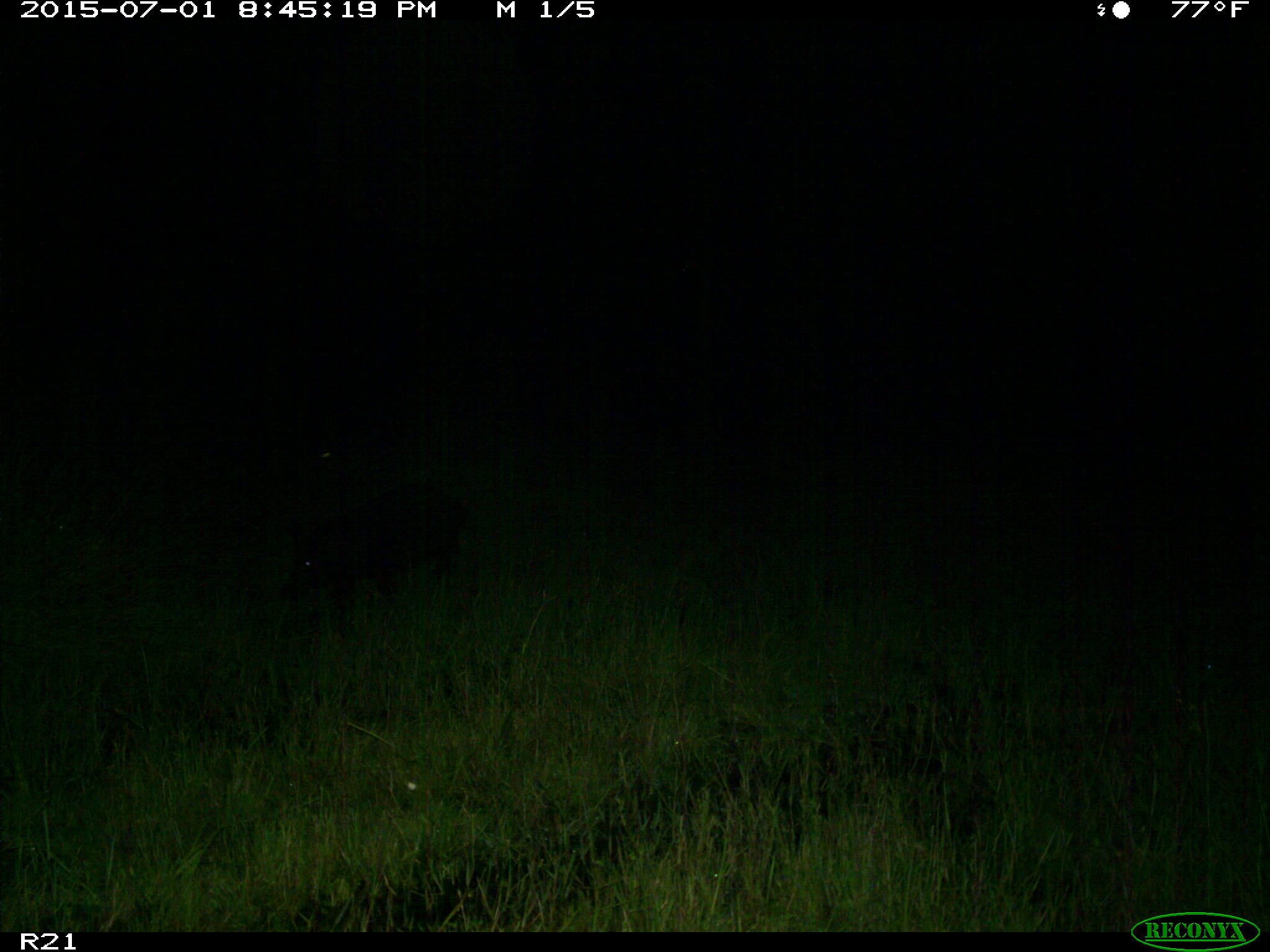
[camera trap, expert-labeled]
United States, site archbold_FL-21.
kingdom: Animalia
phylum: Chordata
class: Mammalia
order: Artiodactyla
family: Suidae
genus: Sus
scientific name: Sus scrofa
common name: wild boar